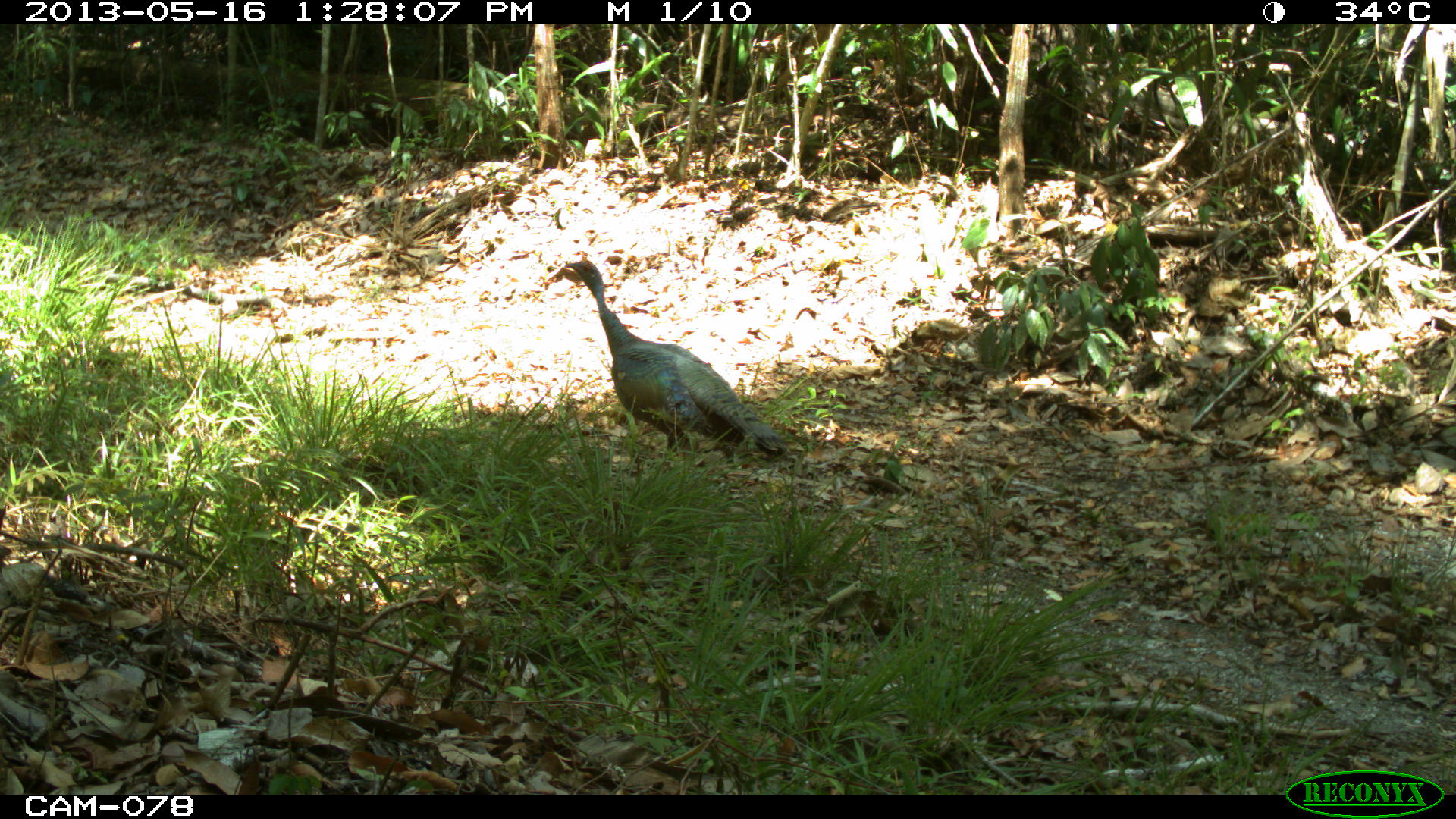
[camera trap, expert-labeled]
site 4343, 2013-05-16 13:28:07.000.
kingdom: Animalia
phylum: Chordata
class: Aves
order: Galliformes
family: Phasianidae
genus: Meleagris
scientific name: Meleagris ocellata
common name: ocellated turkey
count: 1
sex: female